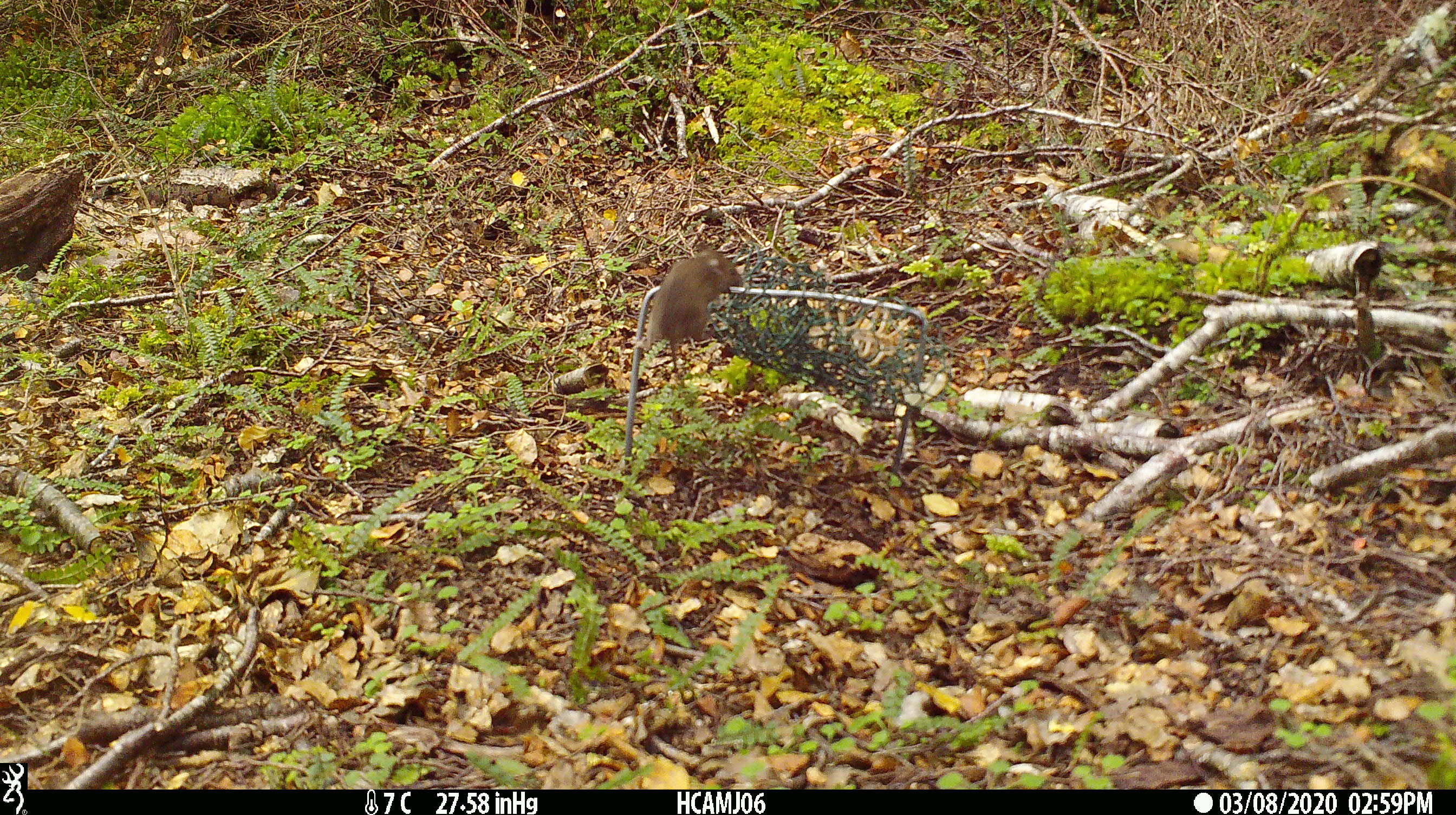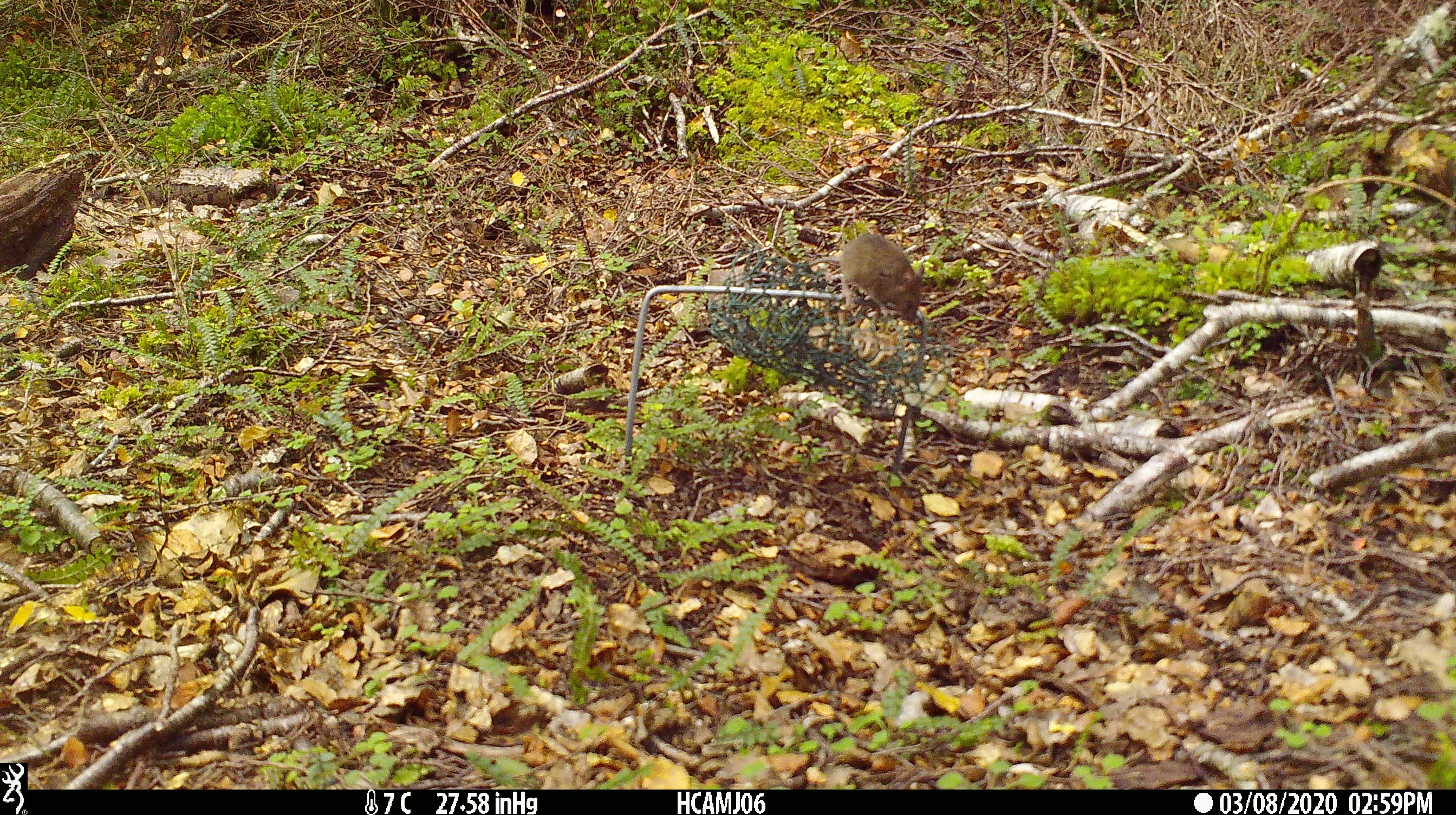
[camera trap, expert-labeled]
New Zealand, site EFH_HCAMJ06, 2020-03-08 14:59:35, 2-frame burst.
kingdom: Animalia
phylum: Chordata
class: Mammalia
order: Rodentia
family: Muridae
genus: Mus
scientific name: Mus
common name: mouse